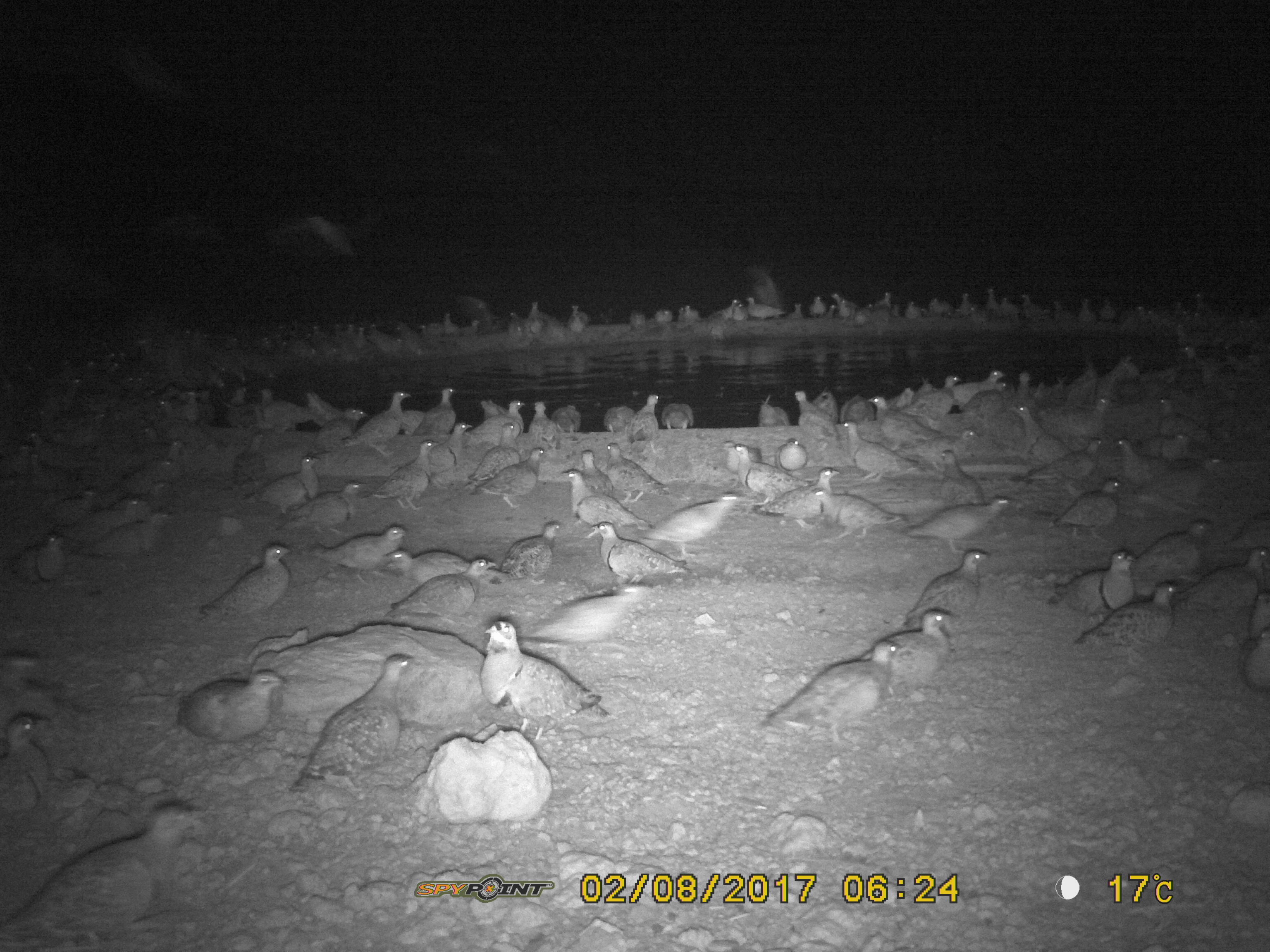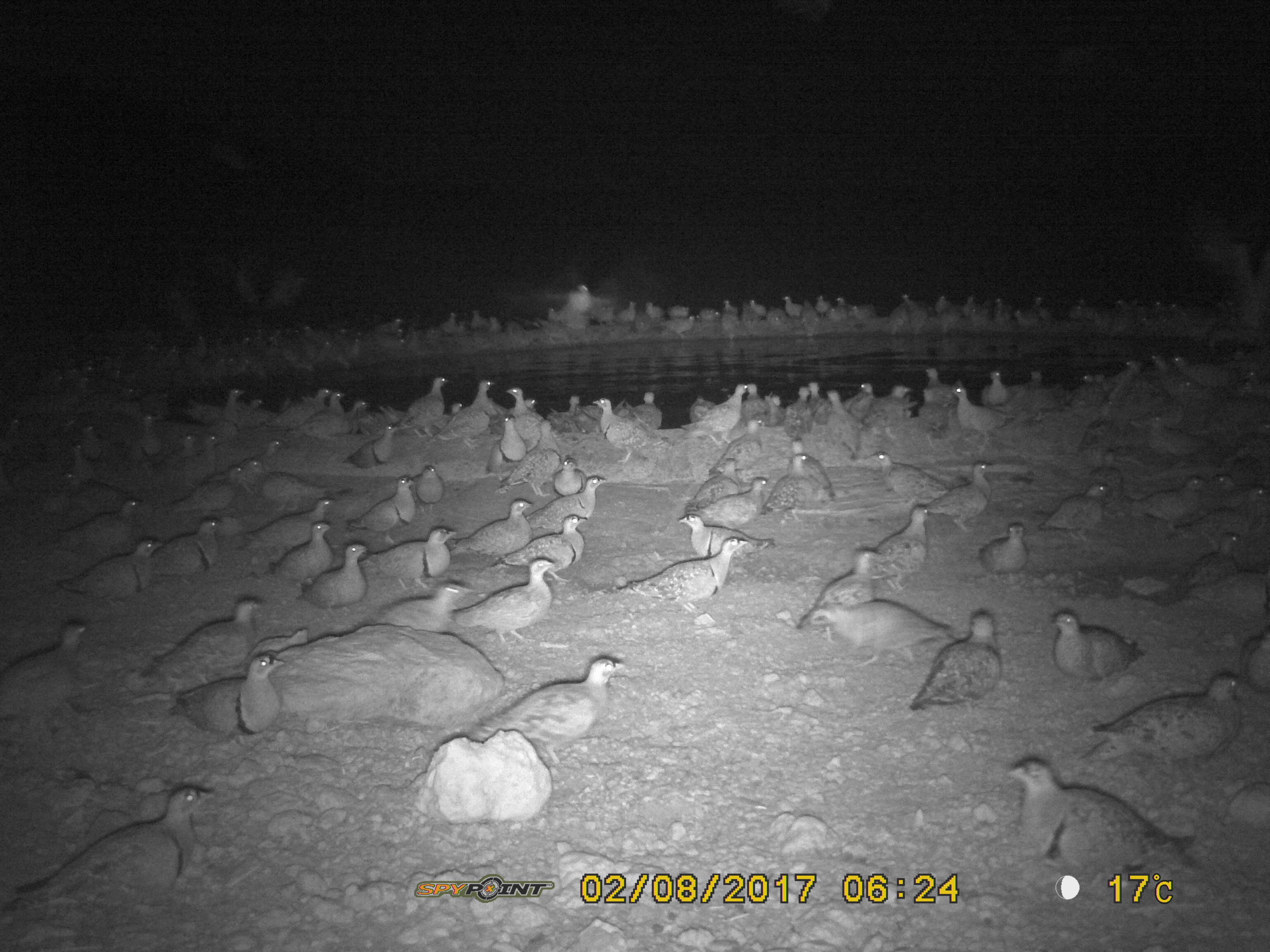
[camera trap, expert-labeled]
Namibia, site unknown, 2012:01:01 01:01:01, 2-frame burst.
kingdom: Animalia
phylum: Chordata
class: Aves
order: Pterocliformes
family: Pteroclidae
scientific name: Pteroclidae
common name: sandgrouse